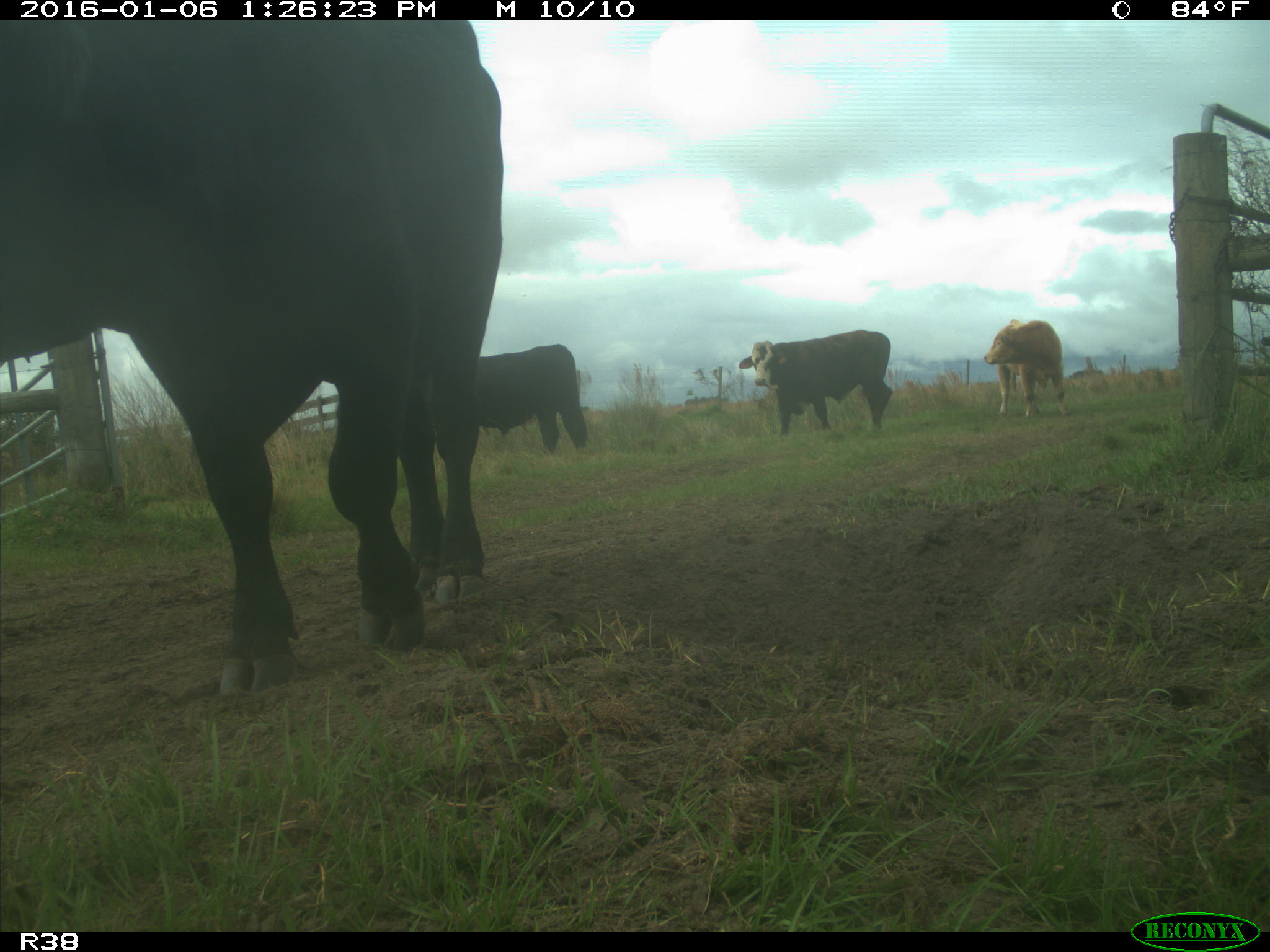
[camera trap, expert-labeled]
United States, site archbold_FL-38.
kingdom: Animalia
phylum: Chordata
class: Mammalia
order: Artiodactyla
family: Bovidae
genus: Bos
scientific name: Bos taurus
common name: domestic cow